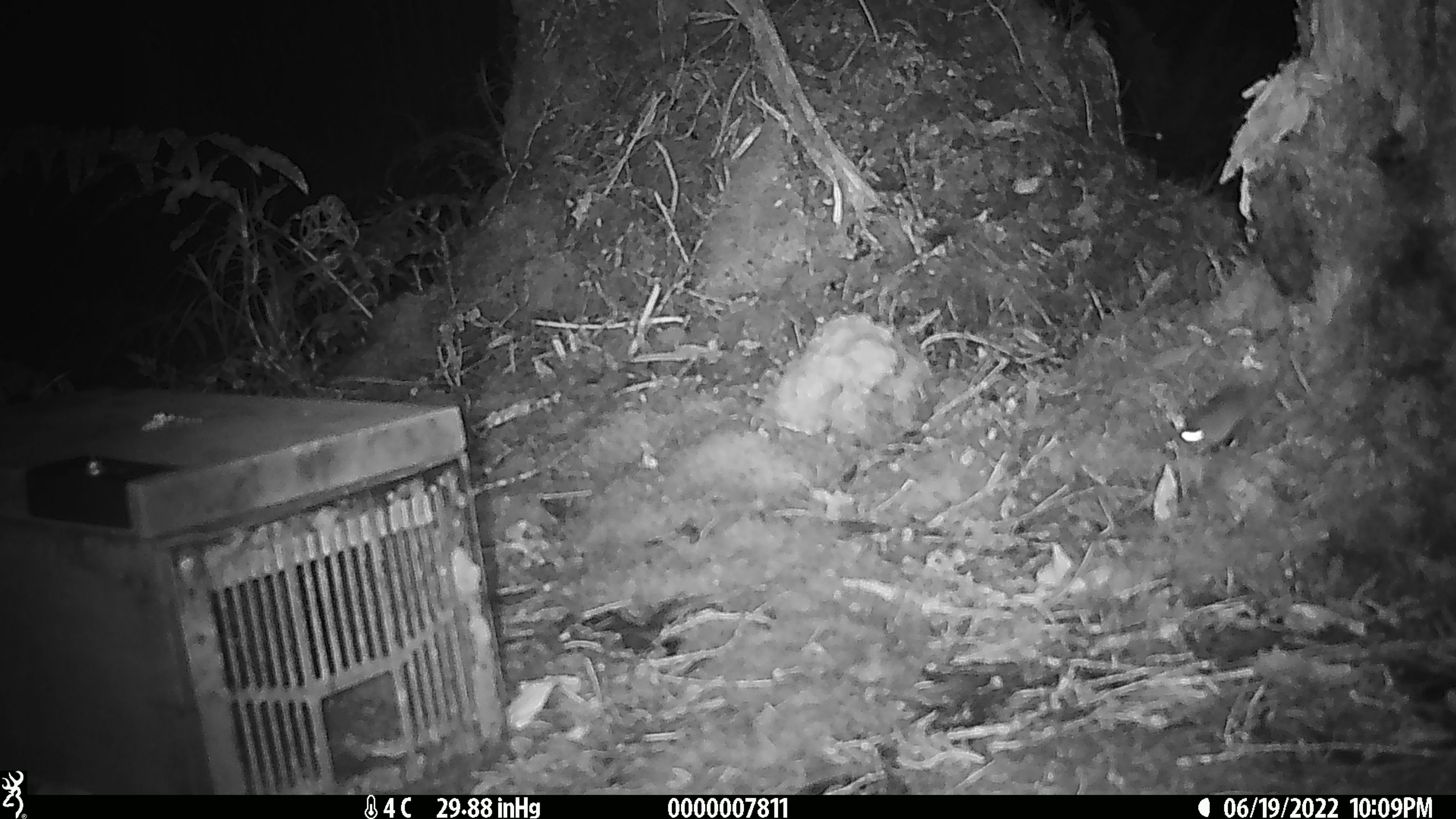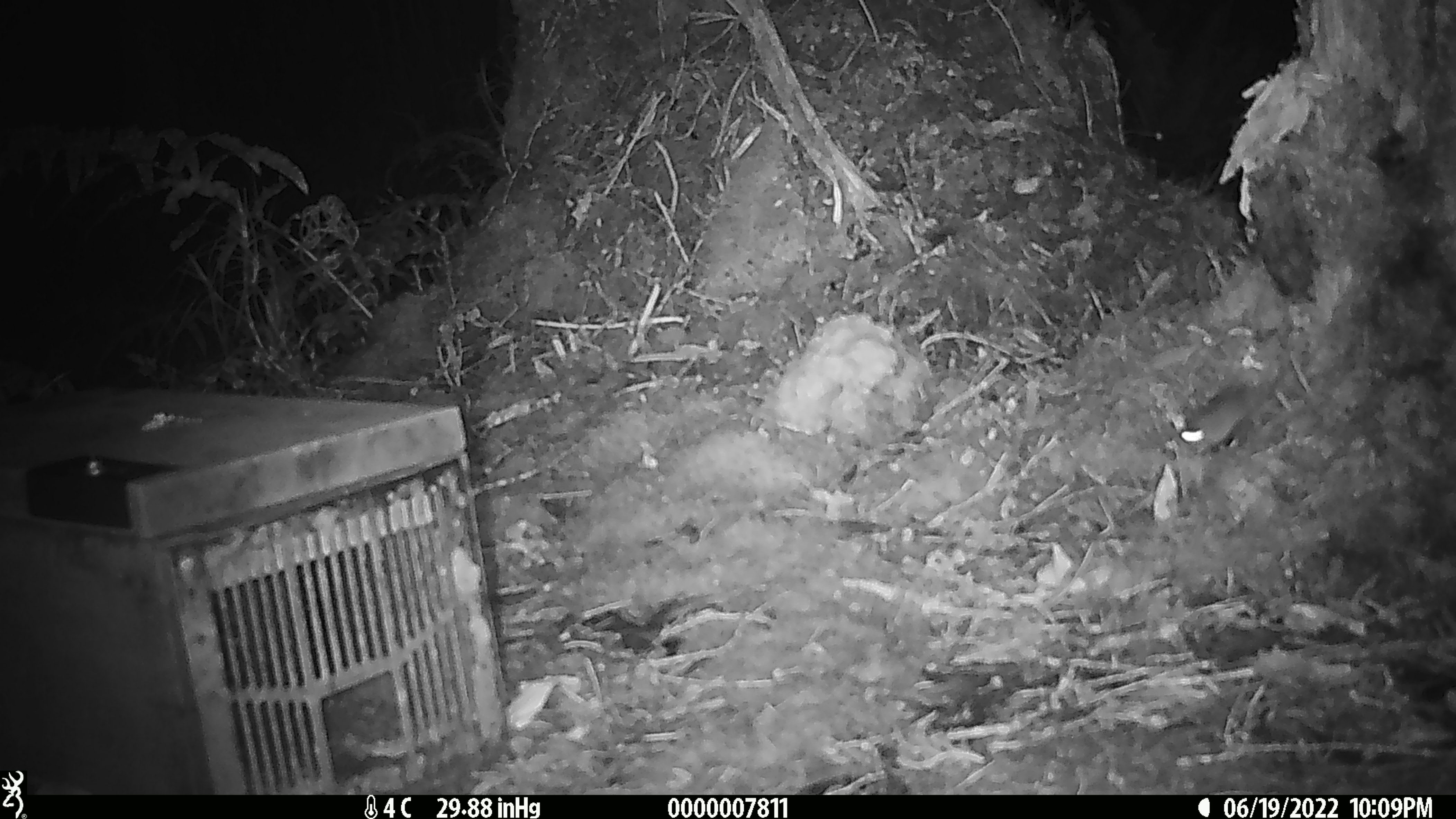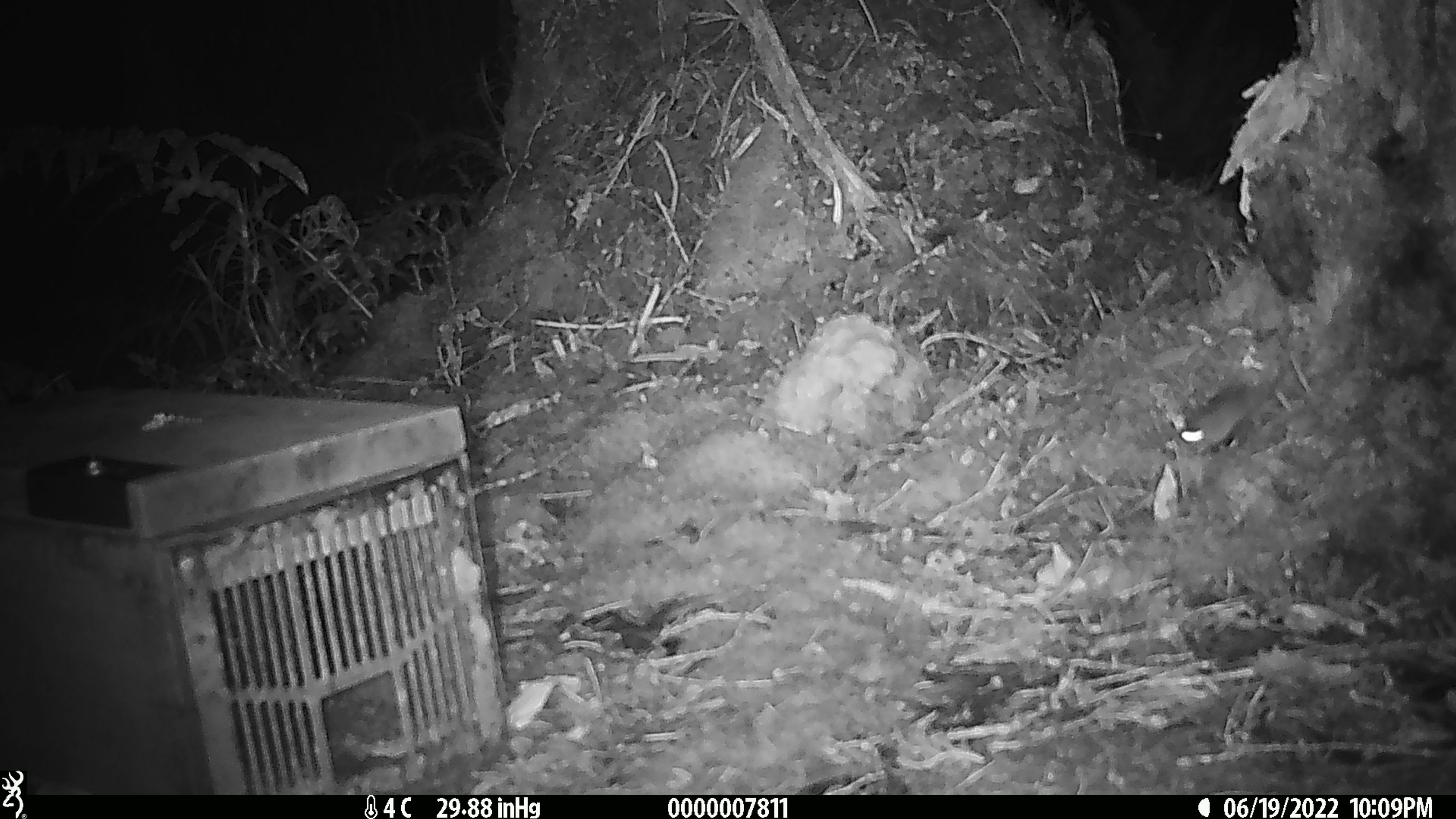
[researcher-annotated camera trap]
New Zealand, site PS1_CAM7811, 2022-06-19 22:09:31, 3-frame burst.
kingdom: Animalia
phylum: Chordata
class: Mammalia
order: Rodentia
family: Muridae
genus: Mus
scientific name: Mus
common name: mouse